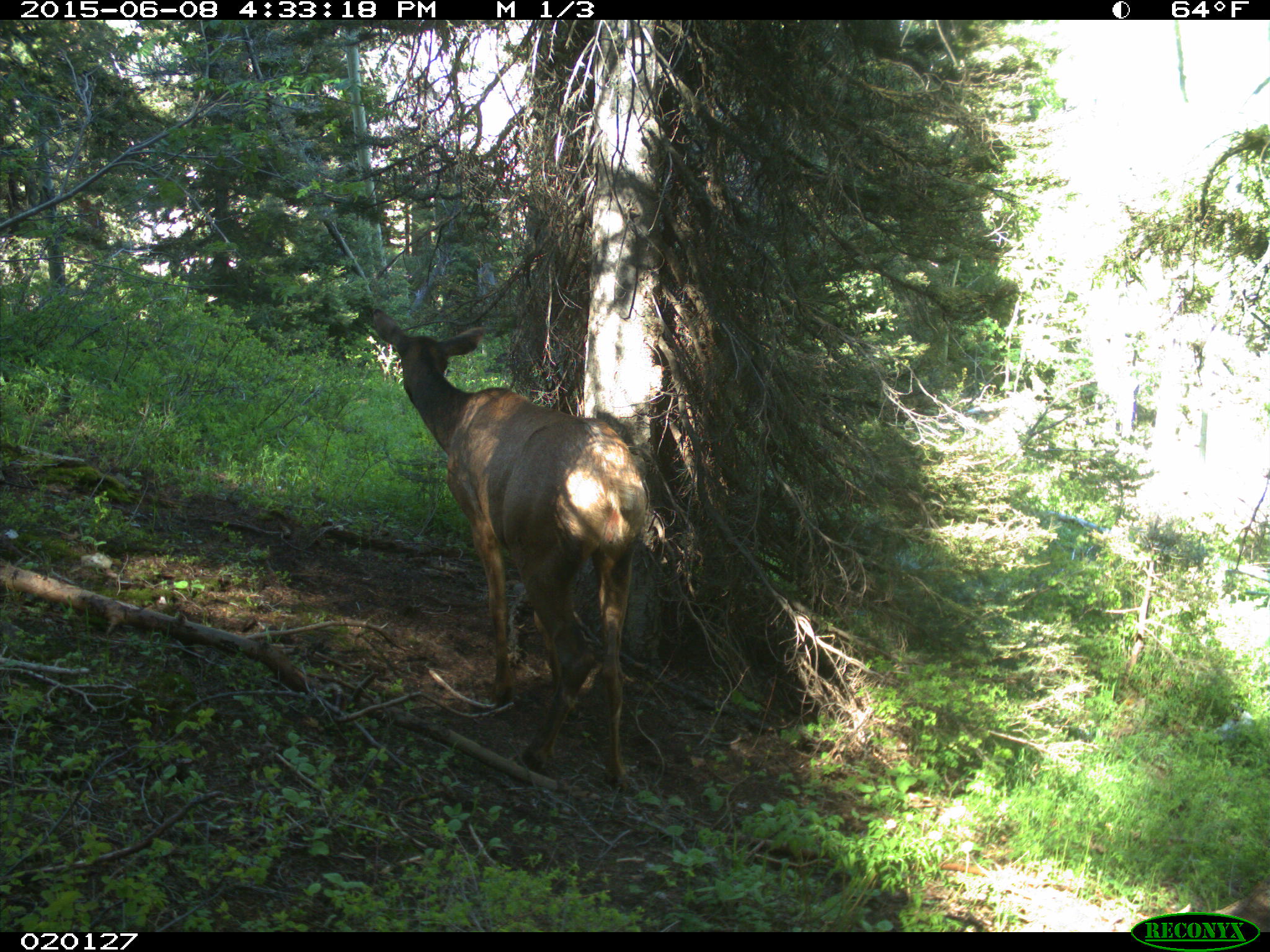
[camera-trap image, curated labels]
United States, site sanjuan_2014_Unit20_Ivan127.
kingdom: Animalia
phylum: Chordata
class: Mammalia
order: Artiodactyla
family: Cervidae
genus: Cervus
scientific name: Cervus elaphus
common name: red deer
Cervus elaphus (red deer).